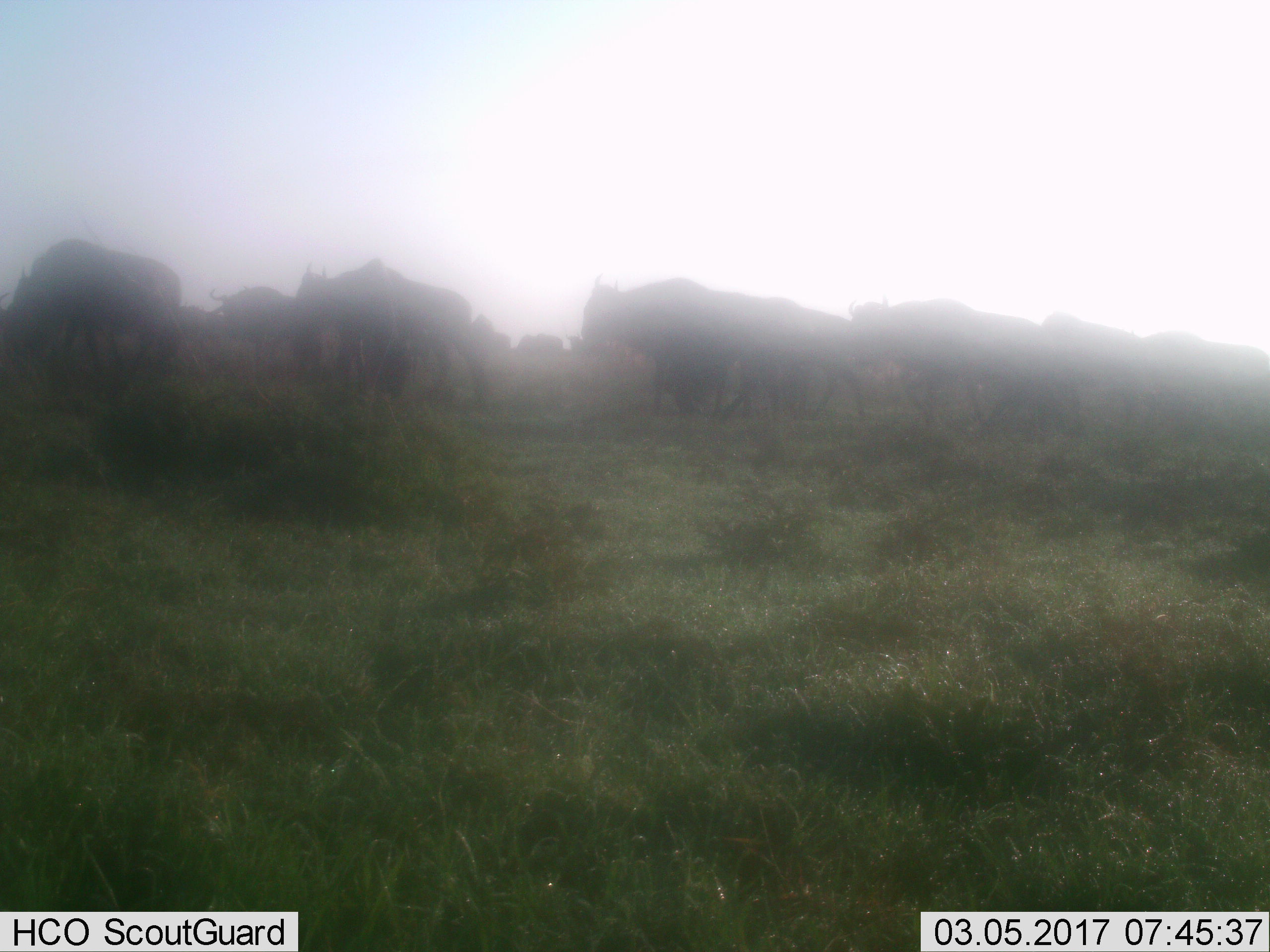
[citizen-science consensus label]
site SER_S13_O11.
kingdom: Animalia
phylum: Chordata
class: Mammalia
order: Artiodactyla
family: Bovidae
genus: Connochaetes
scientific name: Connochaetes taurinus taurinus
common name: blue wildebeest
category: wildebeestblue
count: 11-50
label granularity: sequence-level